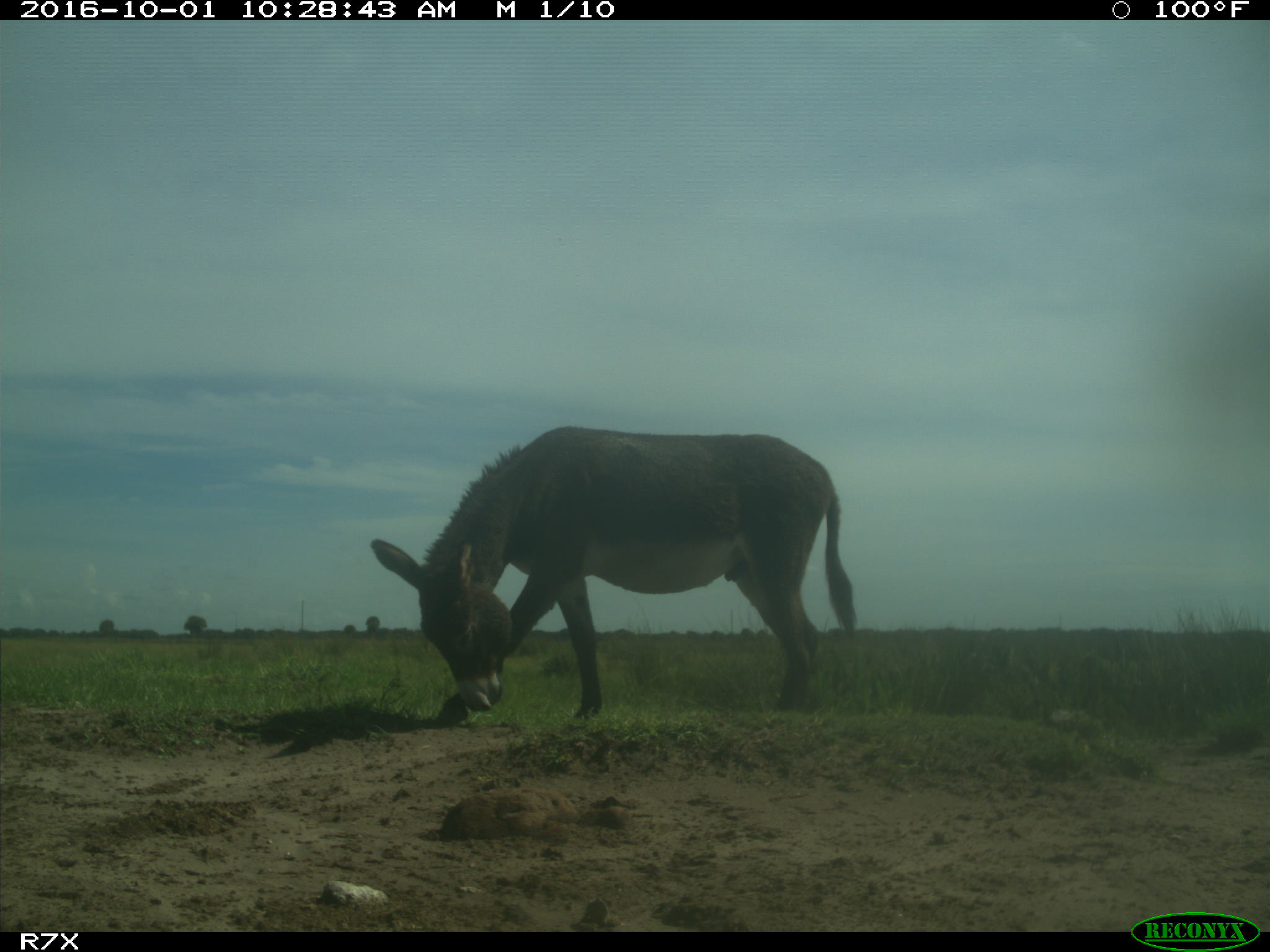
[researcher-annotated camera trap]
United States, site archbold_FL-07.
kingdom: Animalia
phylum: Chordata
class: Mammalia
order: Perissodactyla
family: Equidae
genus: Equus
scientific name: Equus africanus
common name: african wild ass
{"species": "Equus africanus (african wild ass)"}